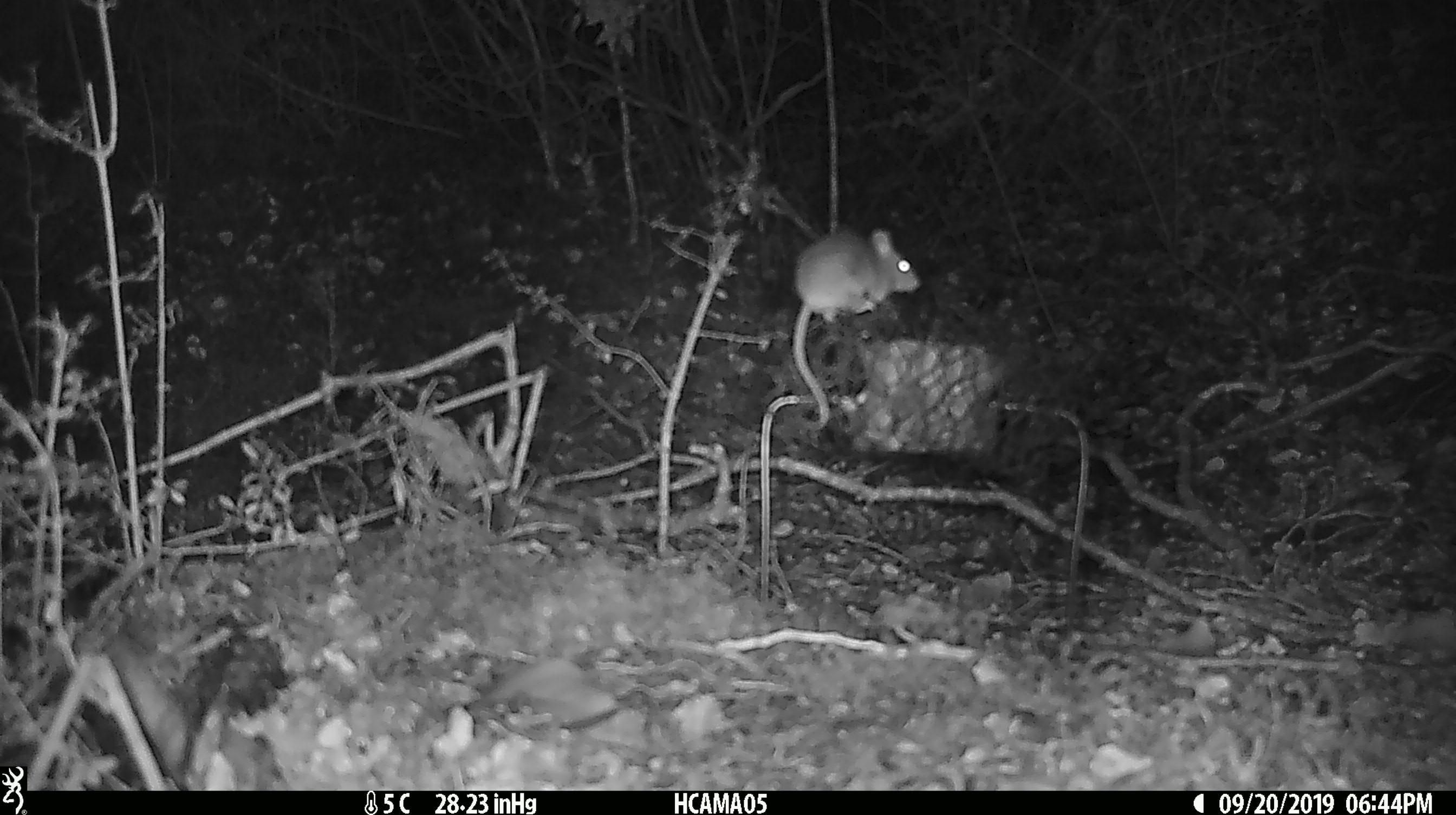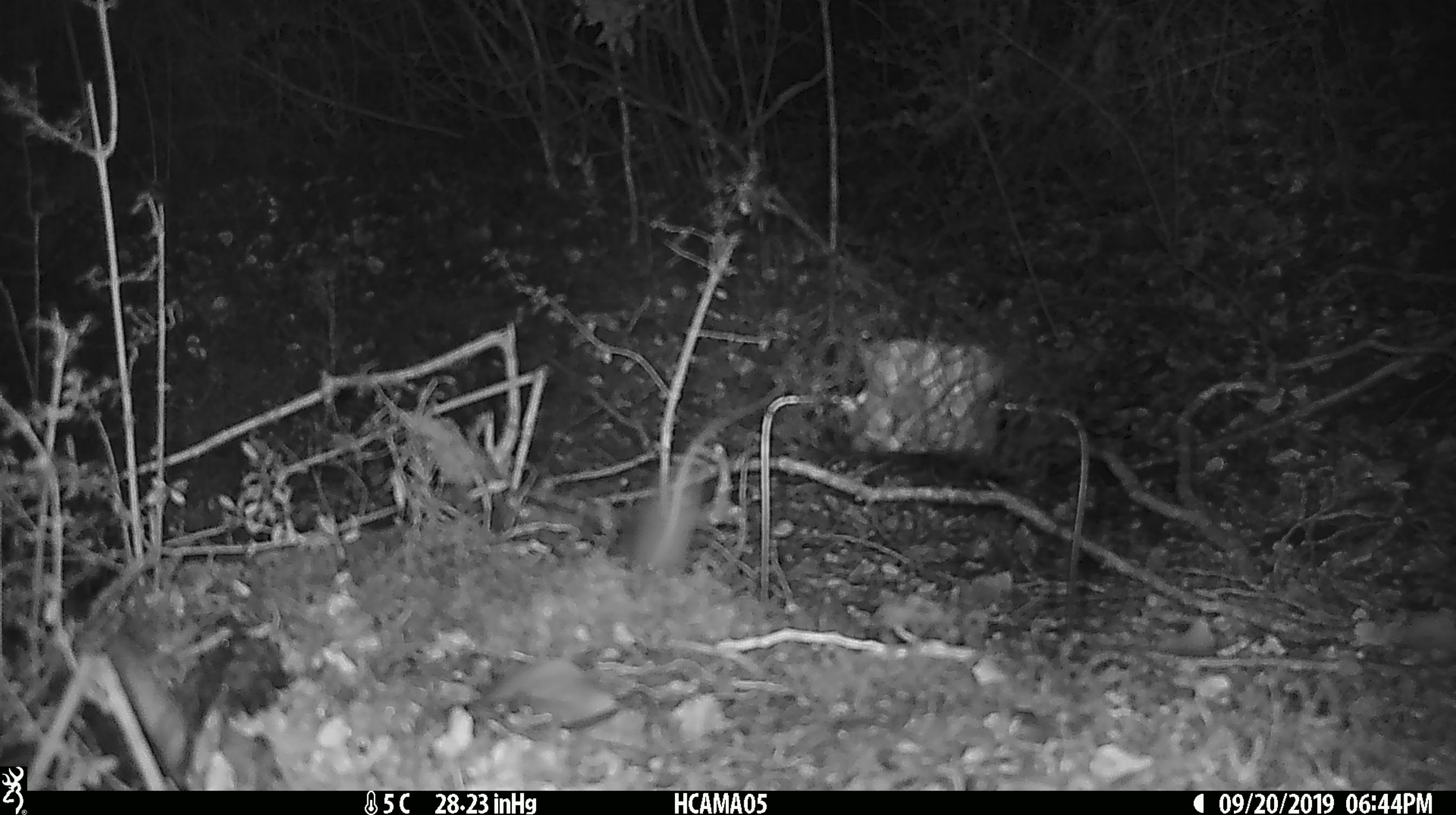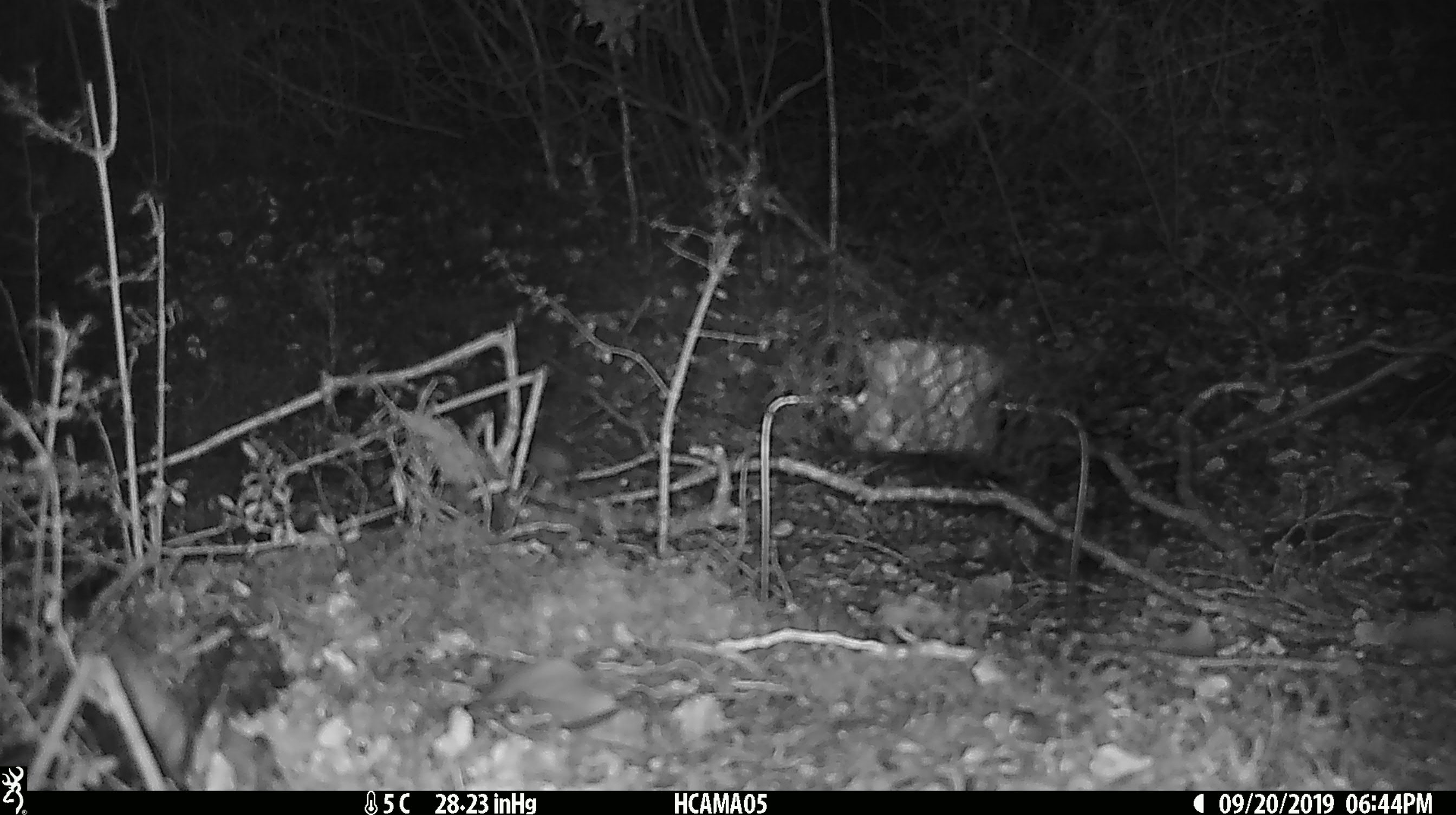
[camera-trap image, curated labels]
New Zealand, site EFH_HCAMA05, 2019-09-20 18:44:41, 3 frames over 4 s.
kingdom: Animalia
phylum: Chordata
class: Mammalia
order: Rodentia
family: Muridae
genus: Mus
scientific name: Mus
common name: mouse